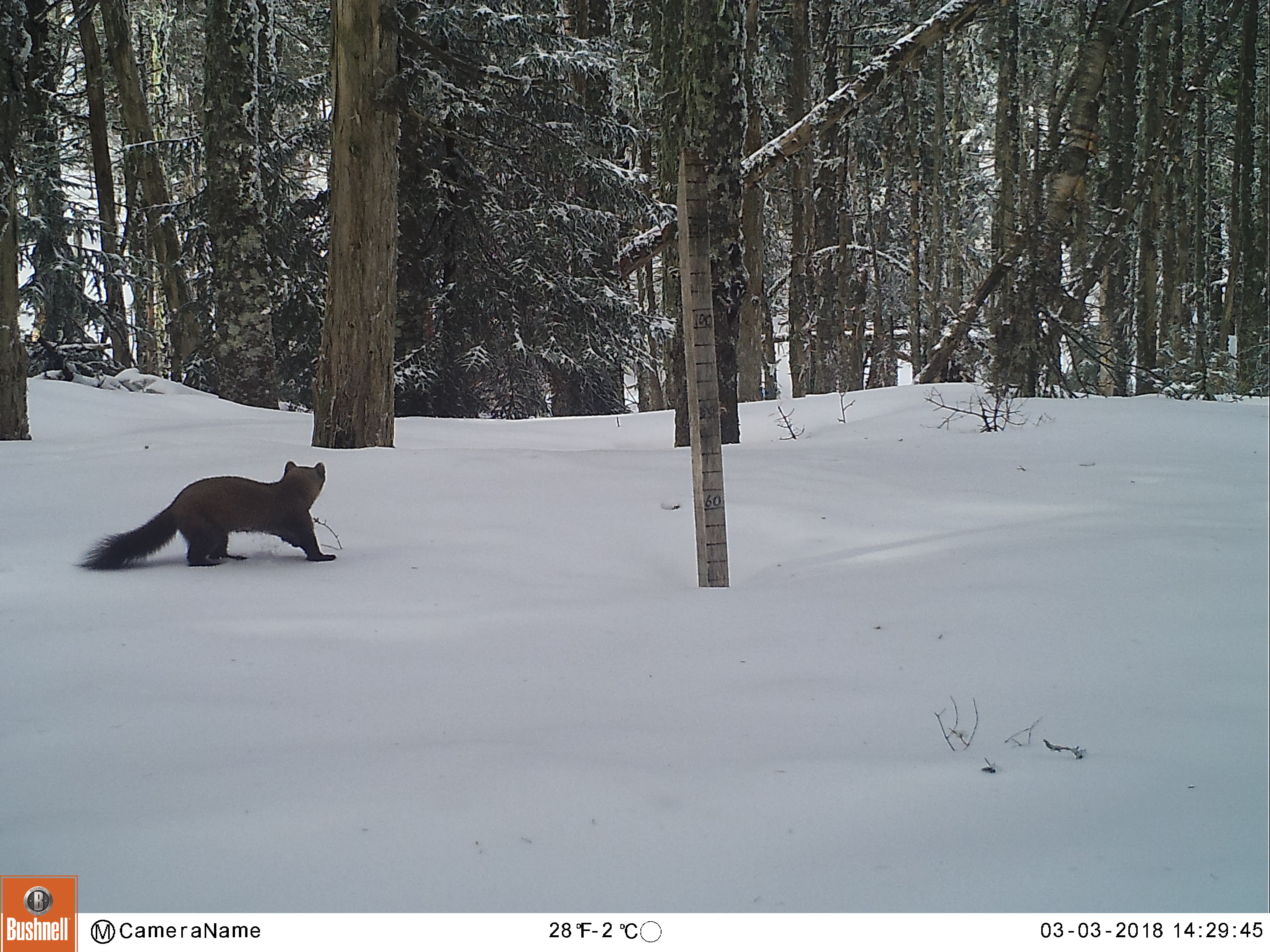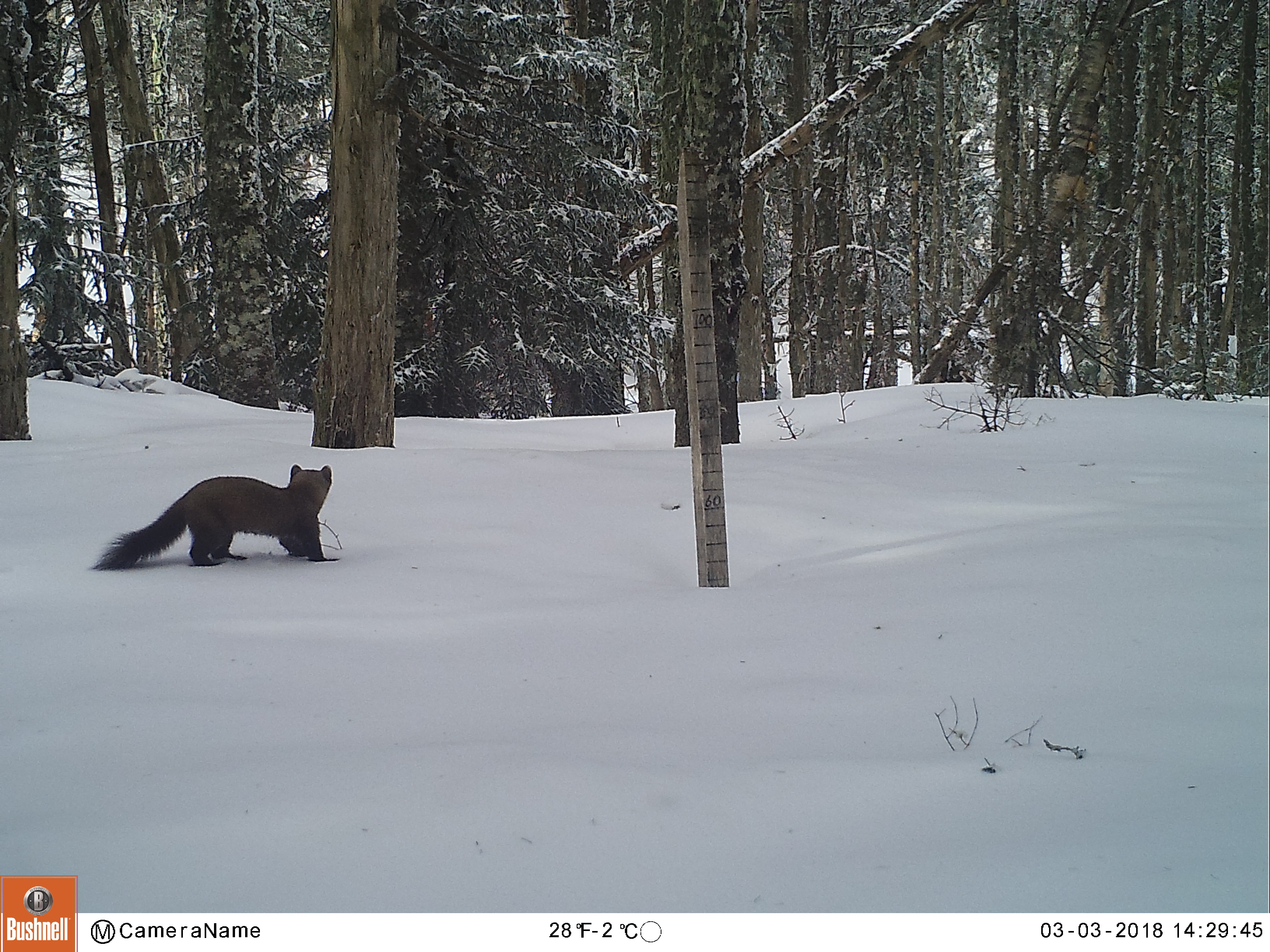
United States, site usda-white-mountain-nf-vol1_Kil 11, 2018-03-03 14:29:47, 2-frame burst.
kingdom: Animalia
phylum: Chordata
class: Mammalia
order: Carnivora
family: Mustelidae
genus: Martes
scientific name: Martes americana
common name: american marten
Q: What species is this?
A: American marten (Martes americana).